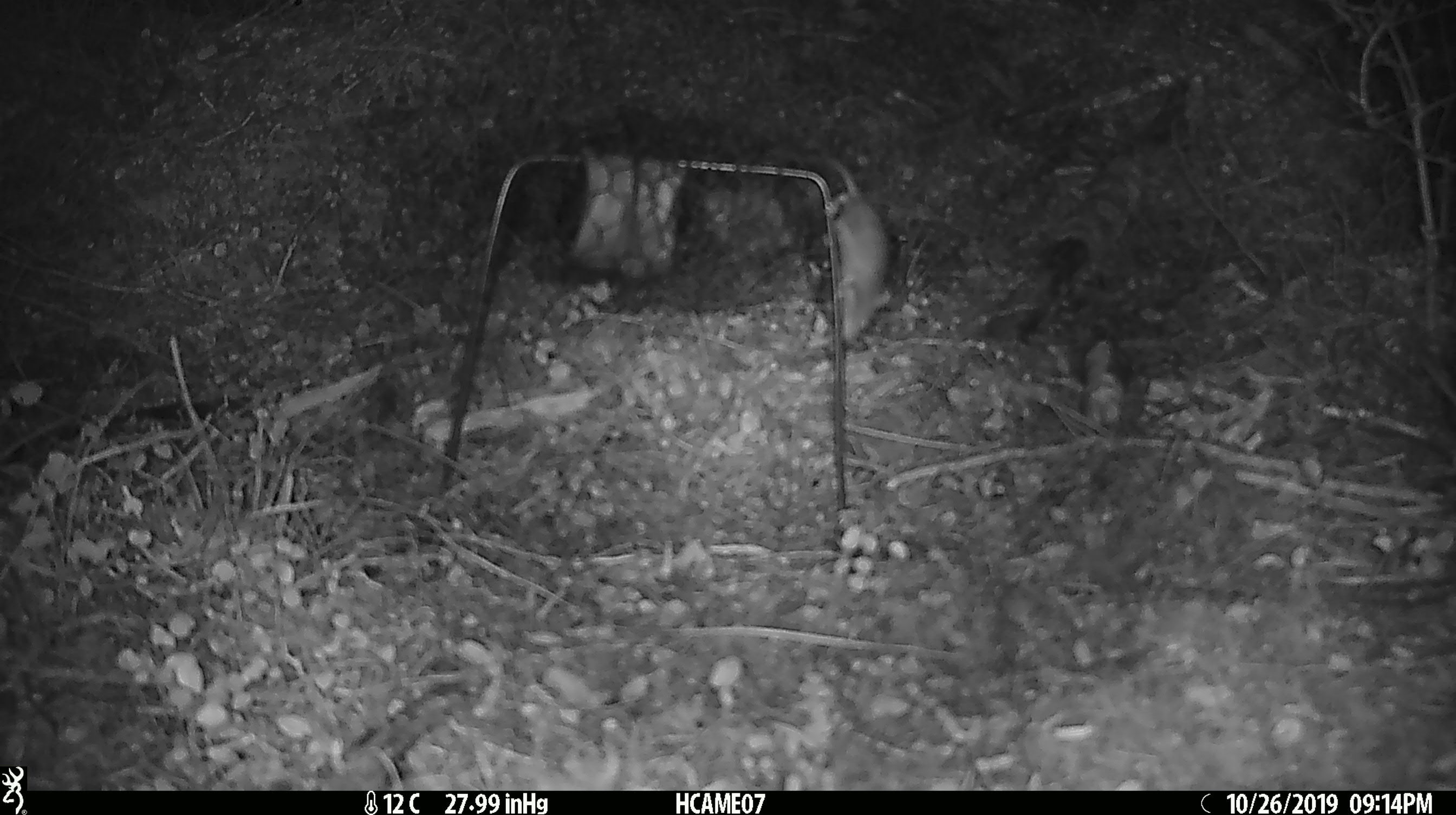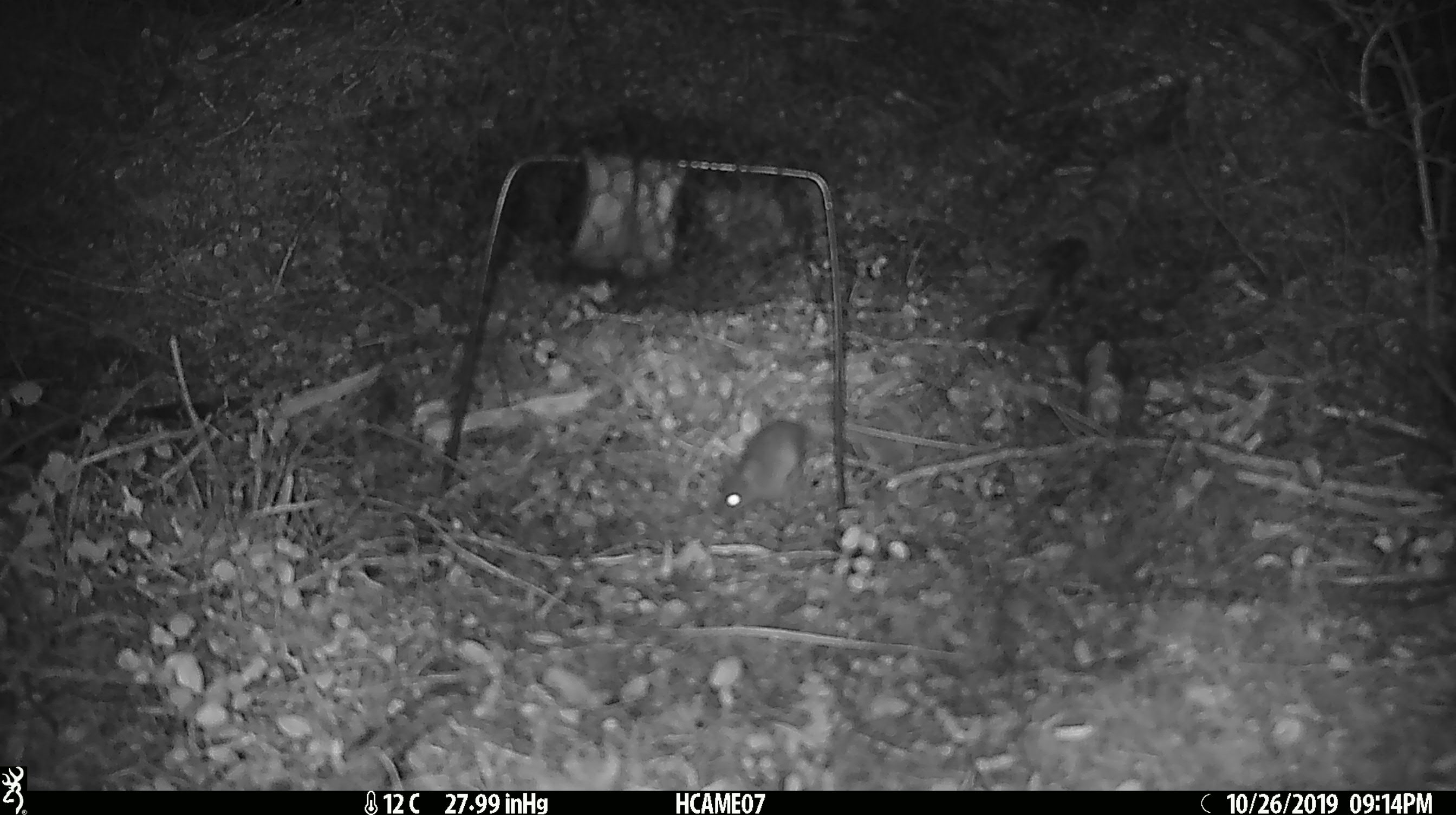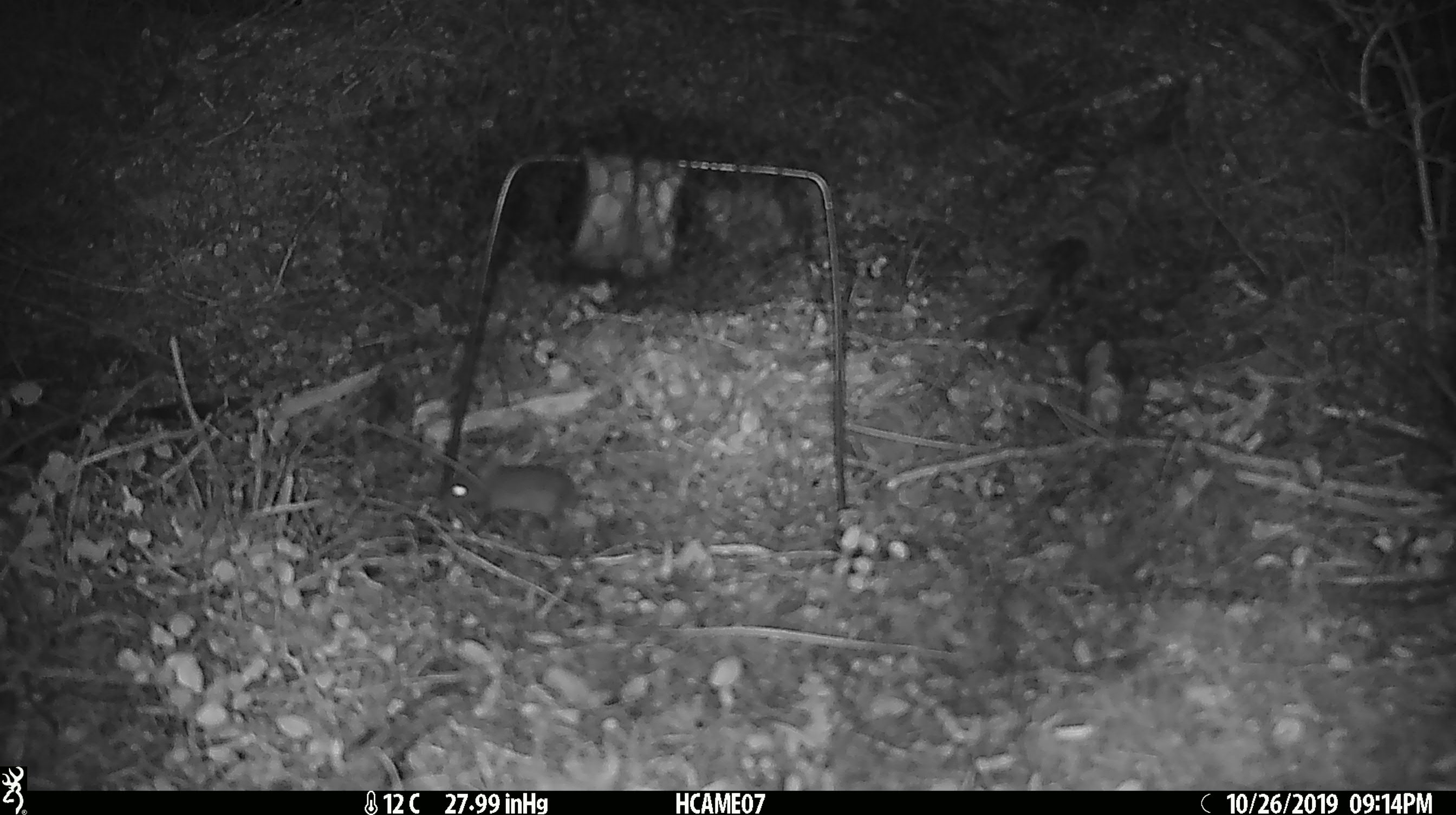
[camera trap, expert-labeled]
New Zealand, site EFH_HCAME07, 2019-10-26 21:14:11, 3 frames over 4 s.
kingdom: Animalia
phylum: Chordata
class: Mammalia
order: Rodentia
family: Muridae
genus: Mus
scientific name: Mus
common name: mouse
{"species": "mouse (Mus)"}